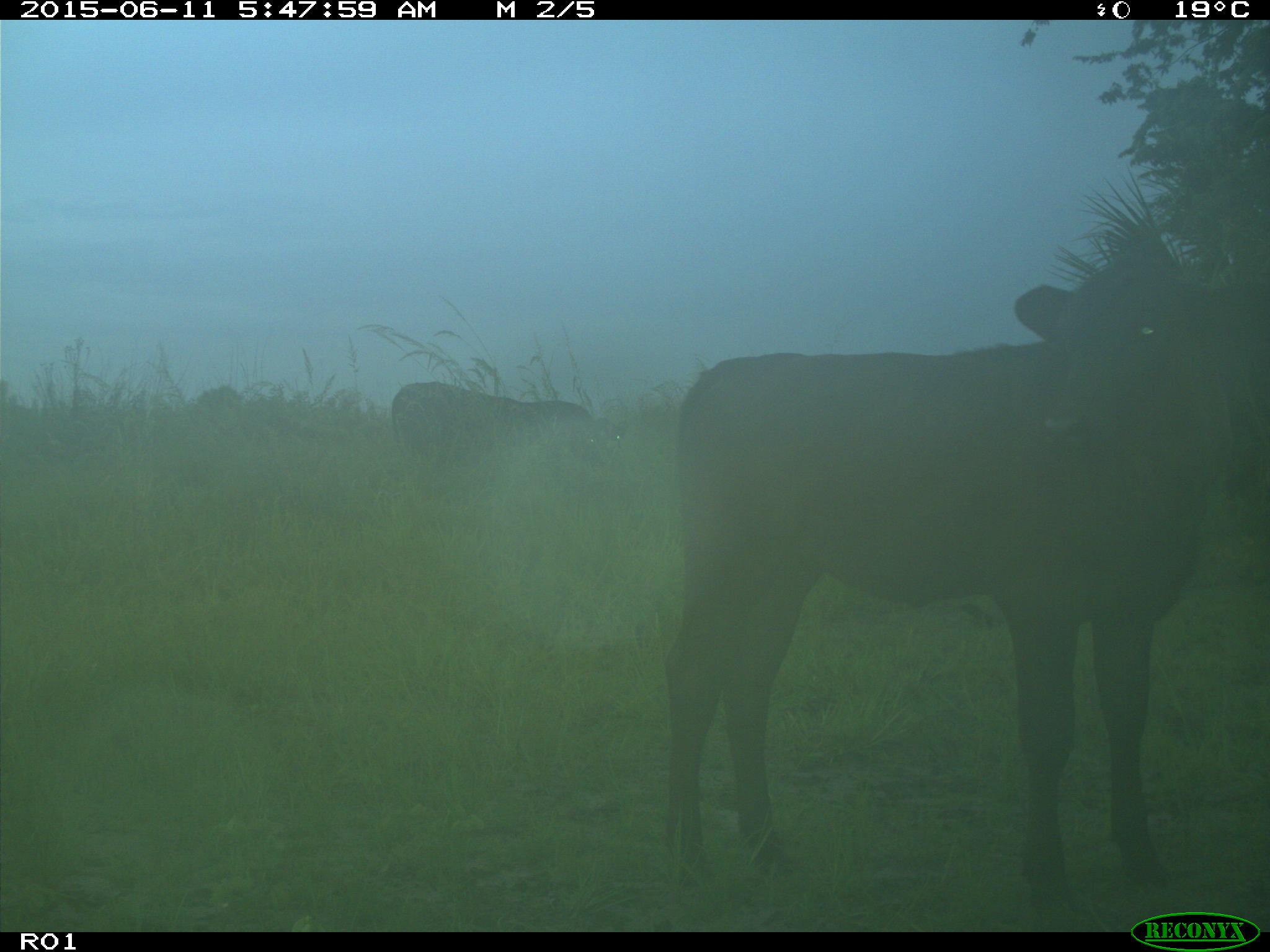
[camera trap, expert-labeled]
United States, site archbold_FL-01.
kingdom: Animalia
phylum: Chordata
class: Mammalia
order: Artiodactyla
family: Bovidae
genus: Bos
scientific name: Bos taurus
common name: domestic cow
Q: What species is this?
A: Bos taurus (domestic cow).